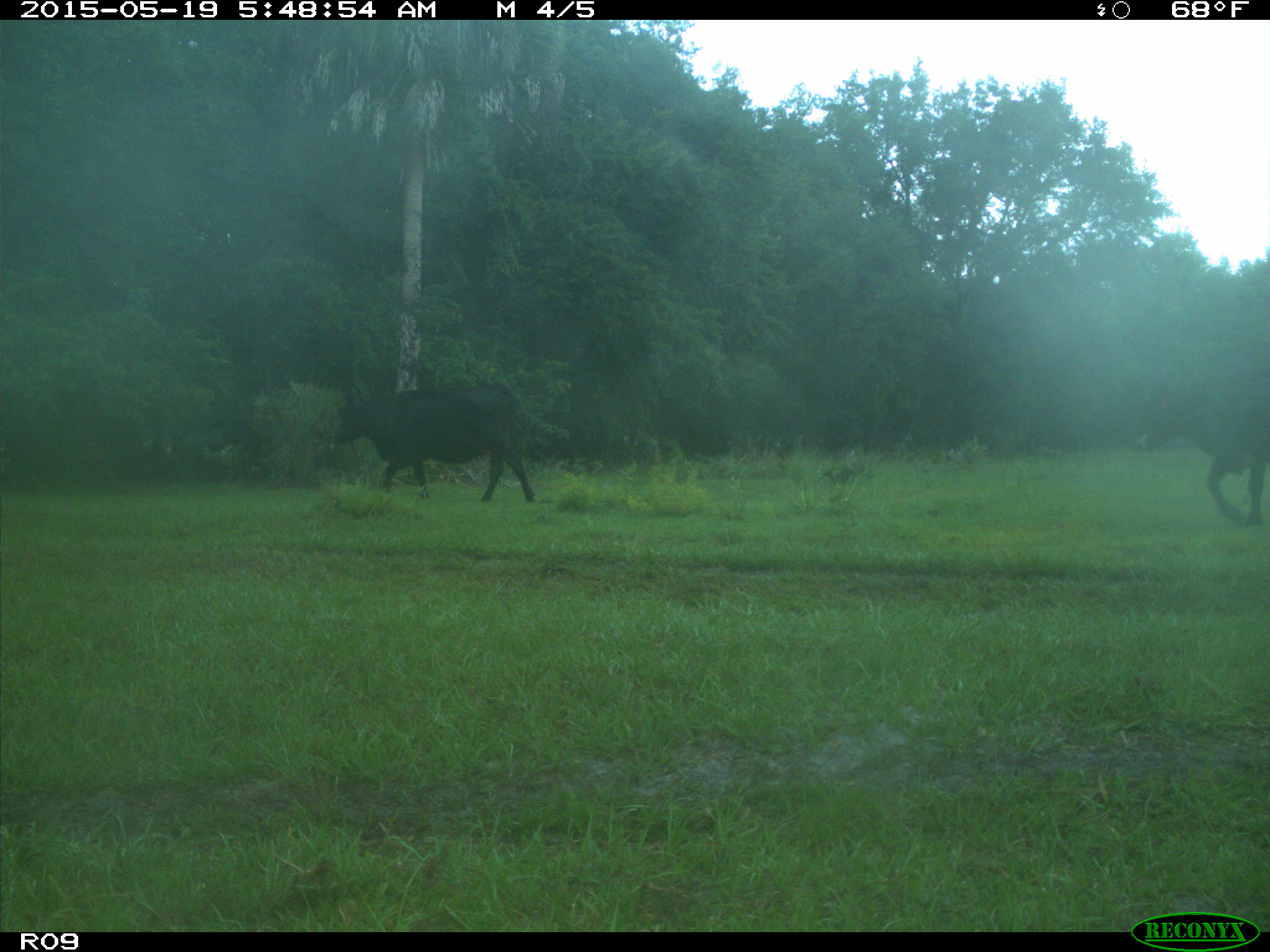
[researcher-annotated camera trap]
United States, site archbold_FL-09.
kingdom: Animalia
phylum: Chordata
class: Mammalia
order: Artiodactyla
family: Bovidae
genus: Bos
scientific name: Bos taurus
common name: domestic cow